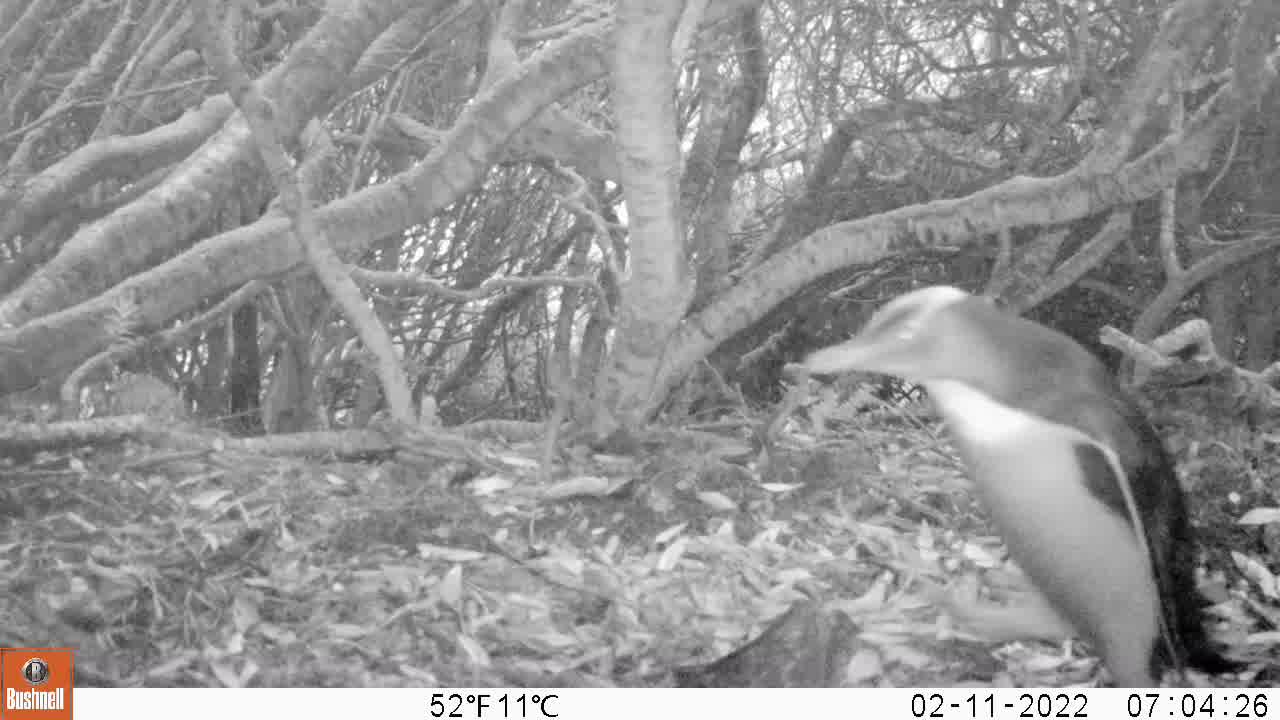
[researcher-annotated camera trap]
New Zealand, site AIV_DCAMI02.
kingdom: Animalia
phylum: Chordata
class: Aves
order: Sphenisciformes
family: Spheniscidae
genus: Megadyptes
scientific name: Megadyptes antipodes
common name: yellow-eyed penguin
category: yellow eyed penguin